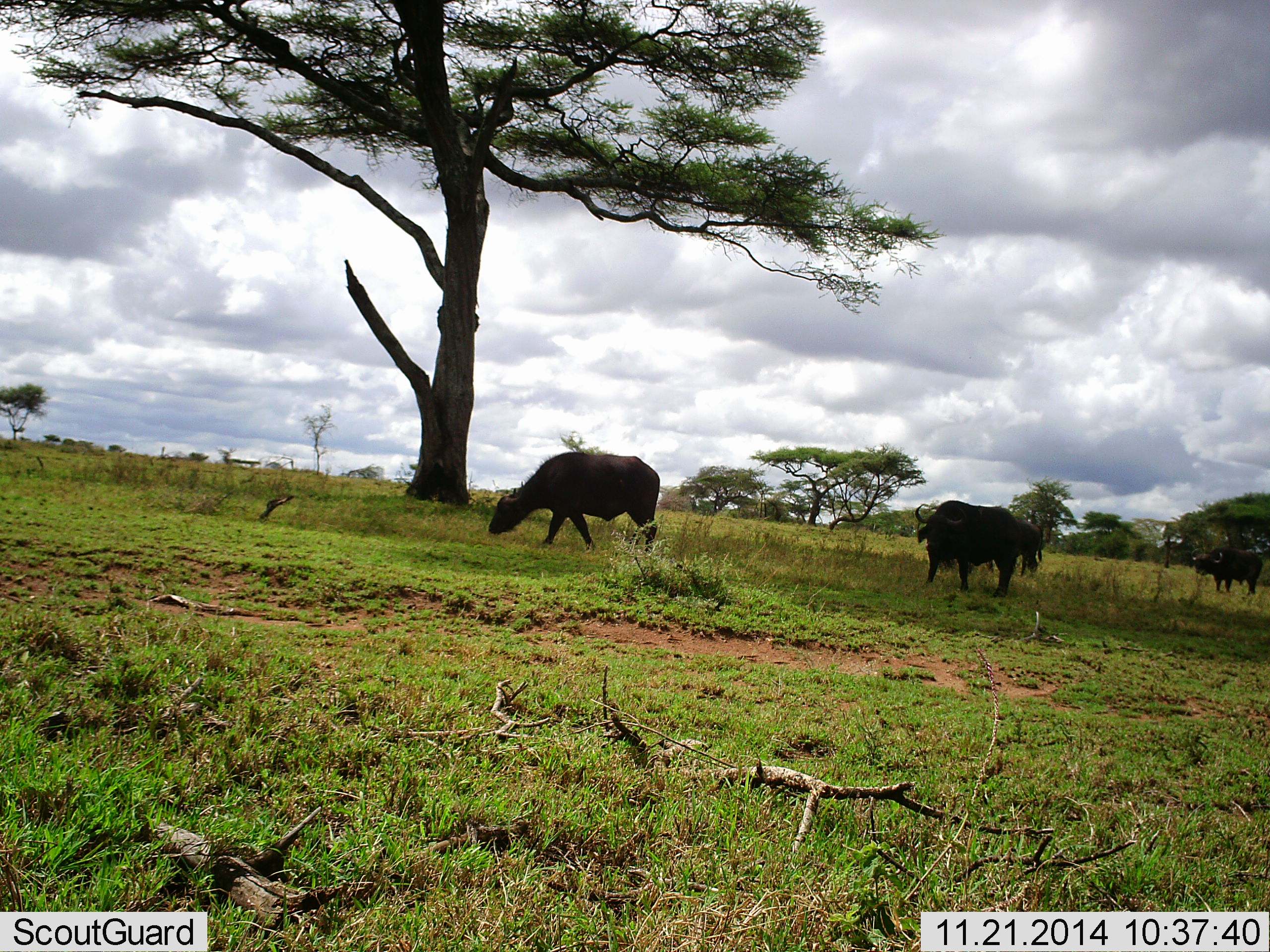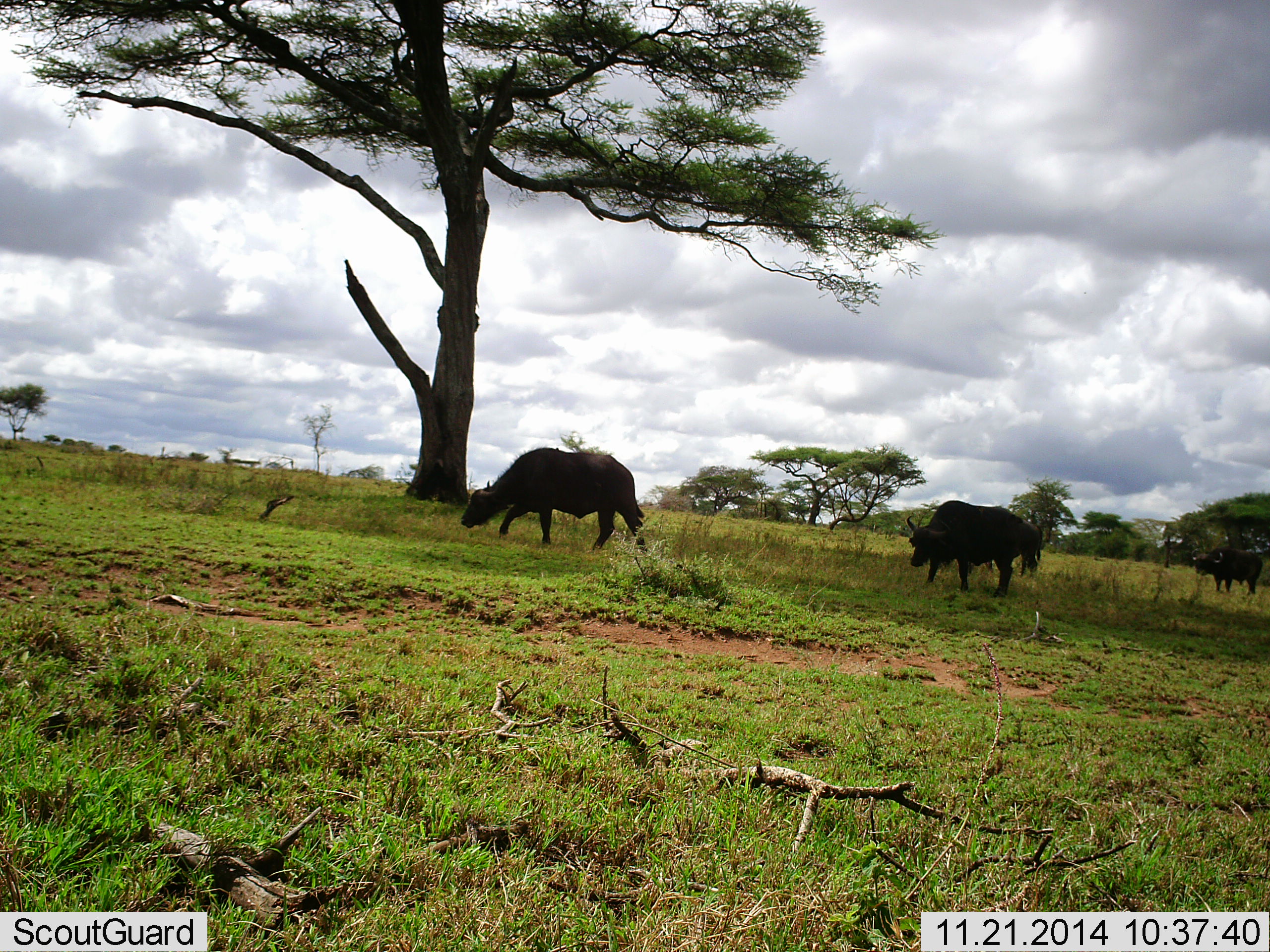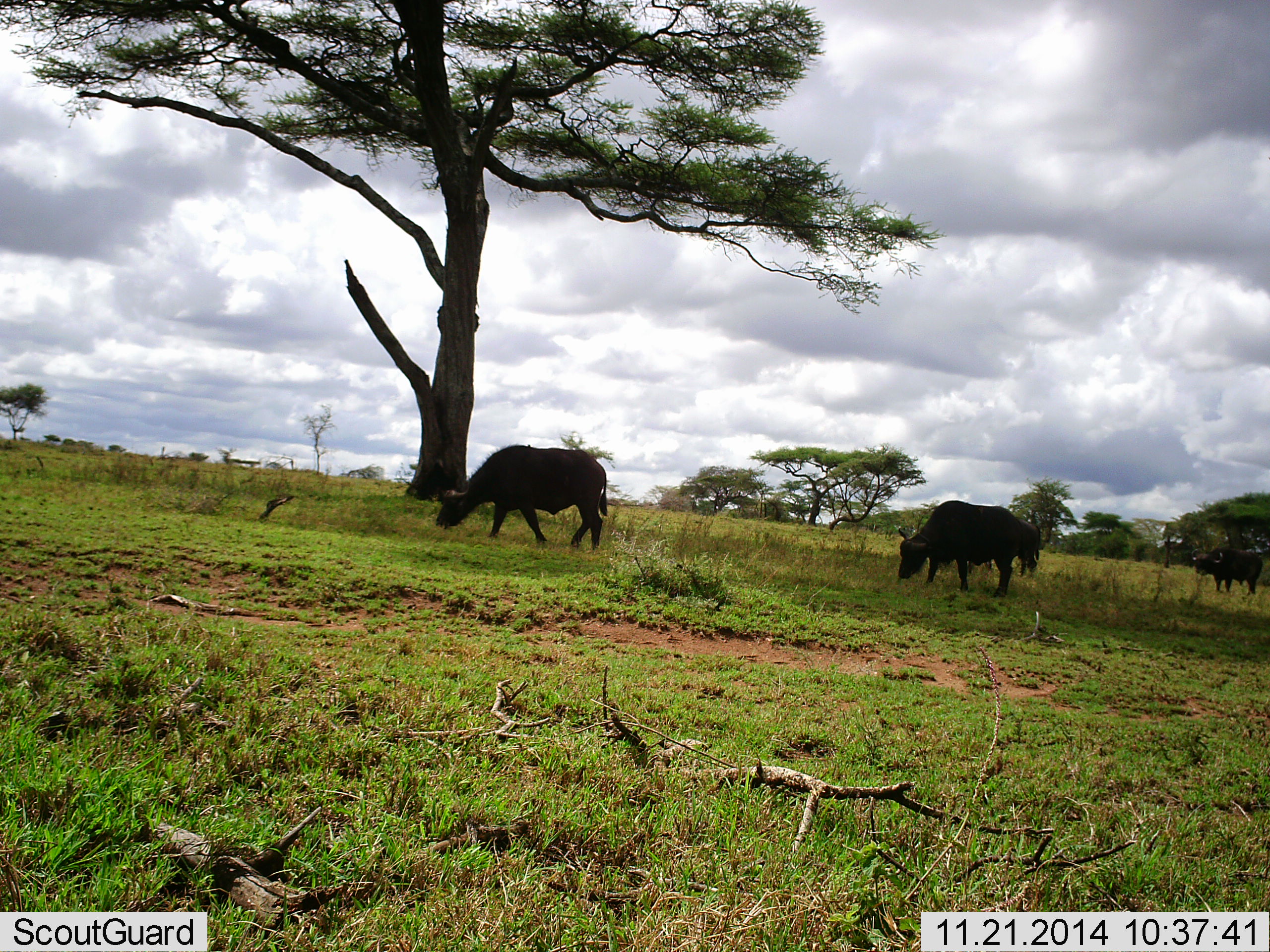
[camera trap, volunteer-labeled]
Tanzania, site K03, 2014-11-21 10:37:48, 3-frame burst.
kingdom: Animalia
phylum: Chordata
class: Mammalia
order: Artiodactyla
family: Bovidae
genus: Syncerus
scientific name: Syncerus caffer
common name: cape buffalo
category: buffalo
Buffalo (cape buffalo) (Syncerus caffer), count 3. Behavior (volunteer vote fractions): standing 50%, resting 0%, moving 60%, interacting 0%. Young present (vote fraction): 0%. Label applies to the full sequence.